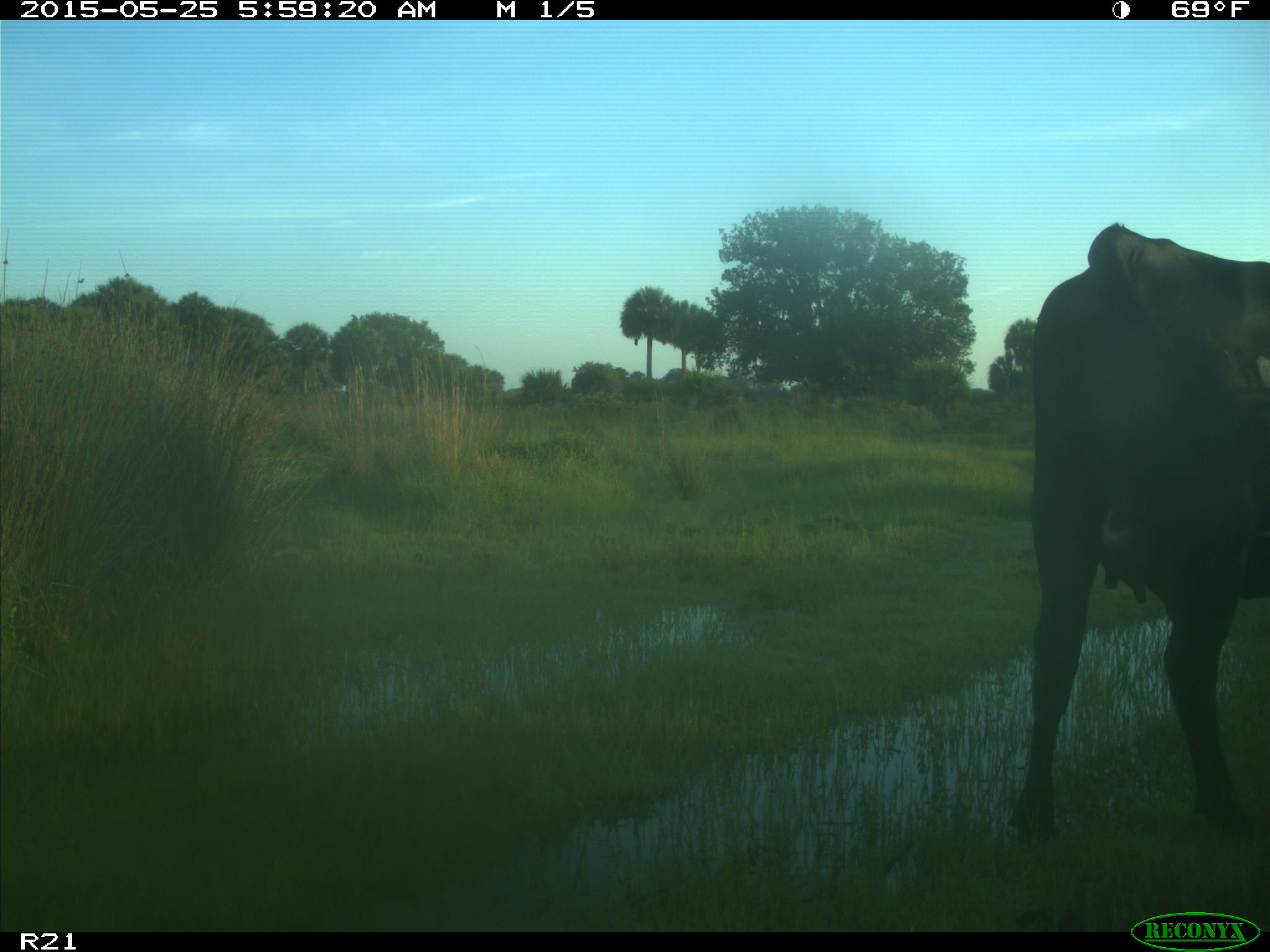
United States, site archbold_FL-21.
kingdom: Animalia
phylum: Chordata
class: Mammalia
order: Artiodactyla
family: Bovidae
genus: Bos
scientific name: Bos taurus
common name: domestic cow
Bos taurus (domestic cow).